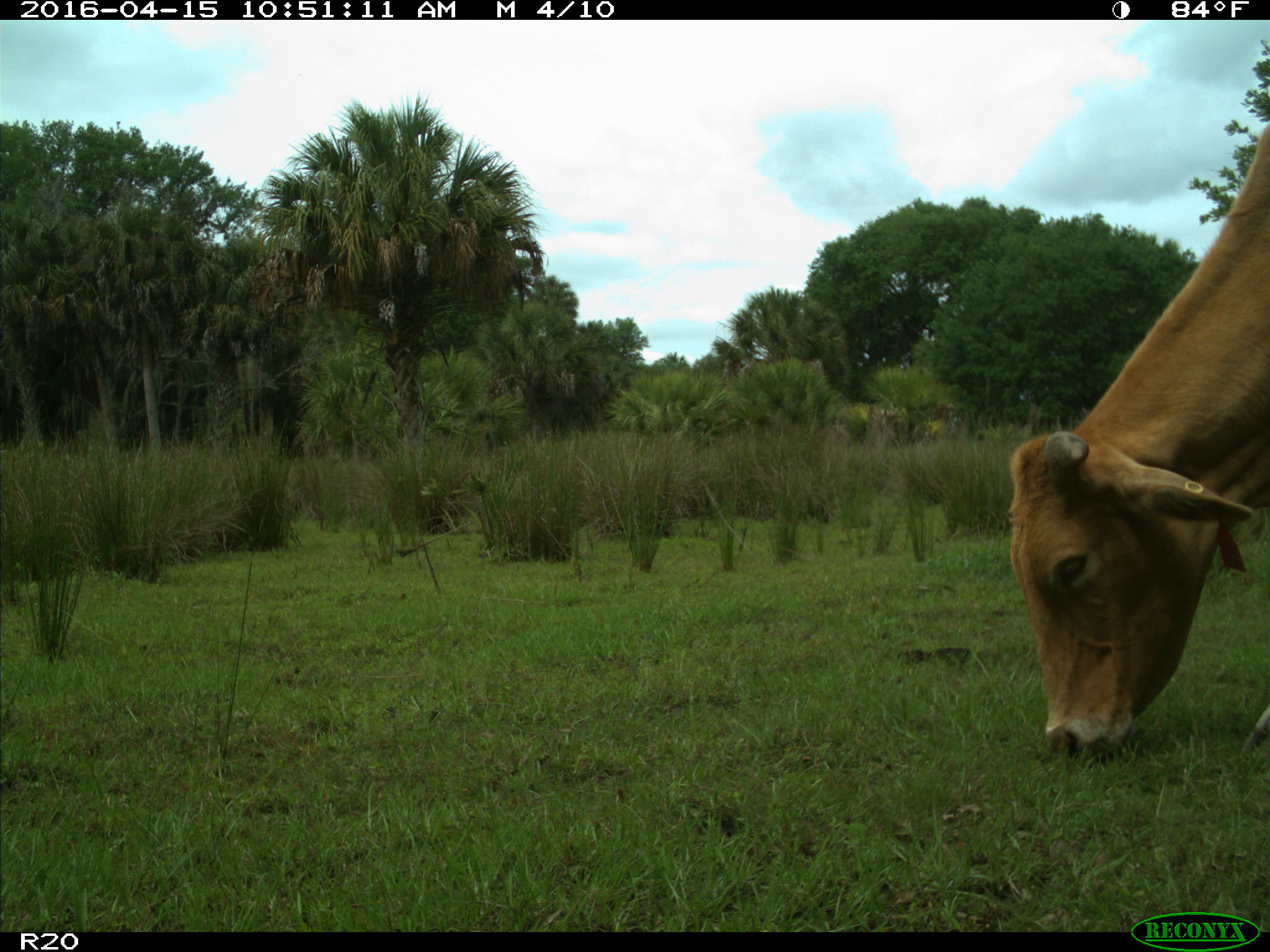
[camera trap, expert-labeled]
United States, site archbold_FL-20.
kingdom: Animalia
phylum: Chordata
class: Mammalia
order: Artiodactyla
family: Bovidae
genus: Bos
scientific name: Bos taurus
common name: domestic cow